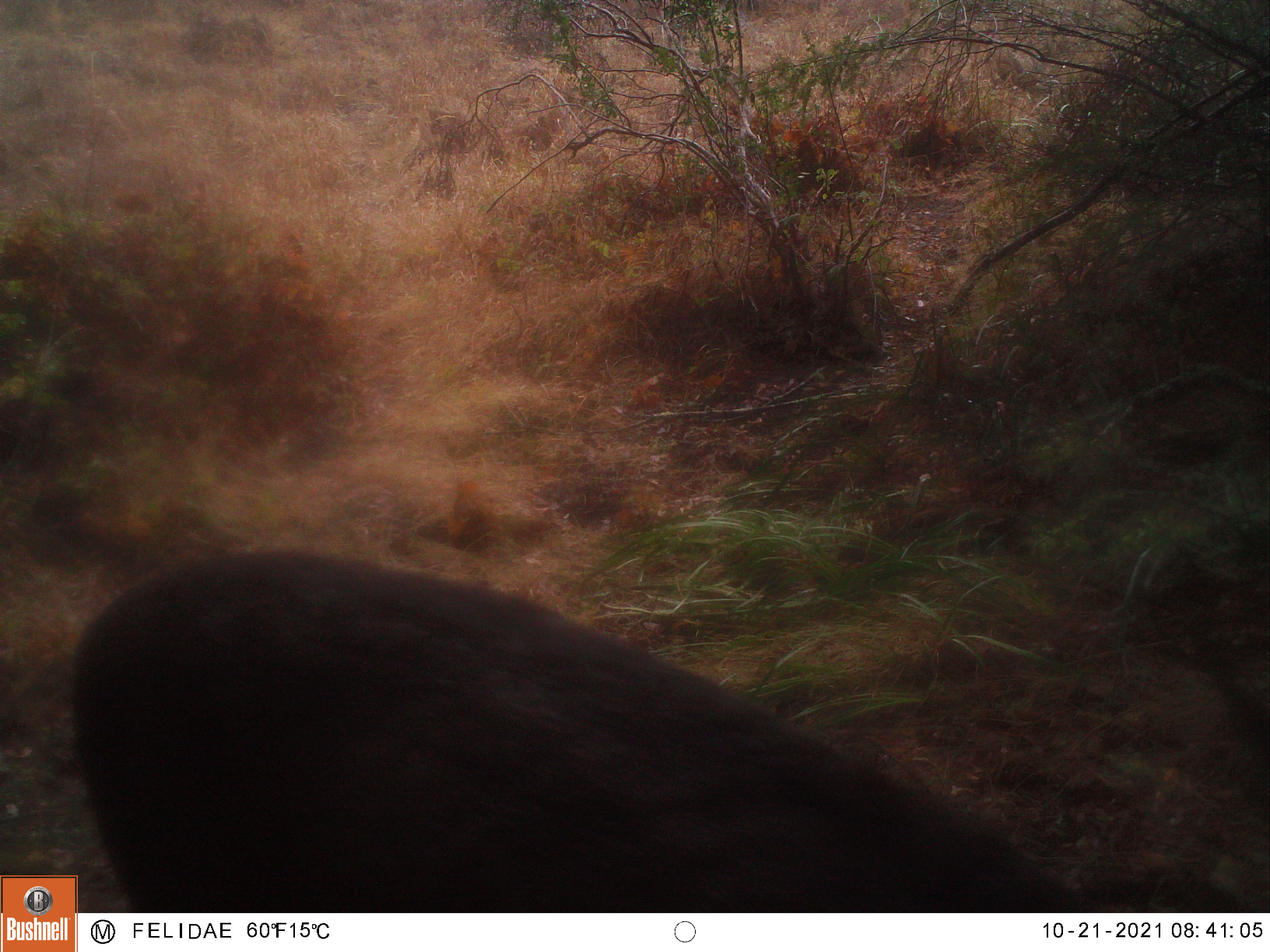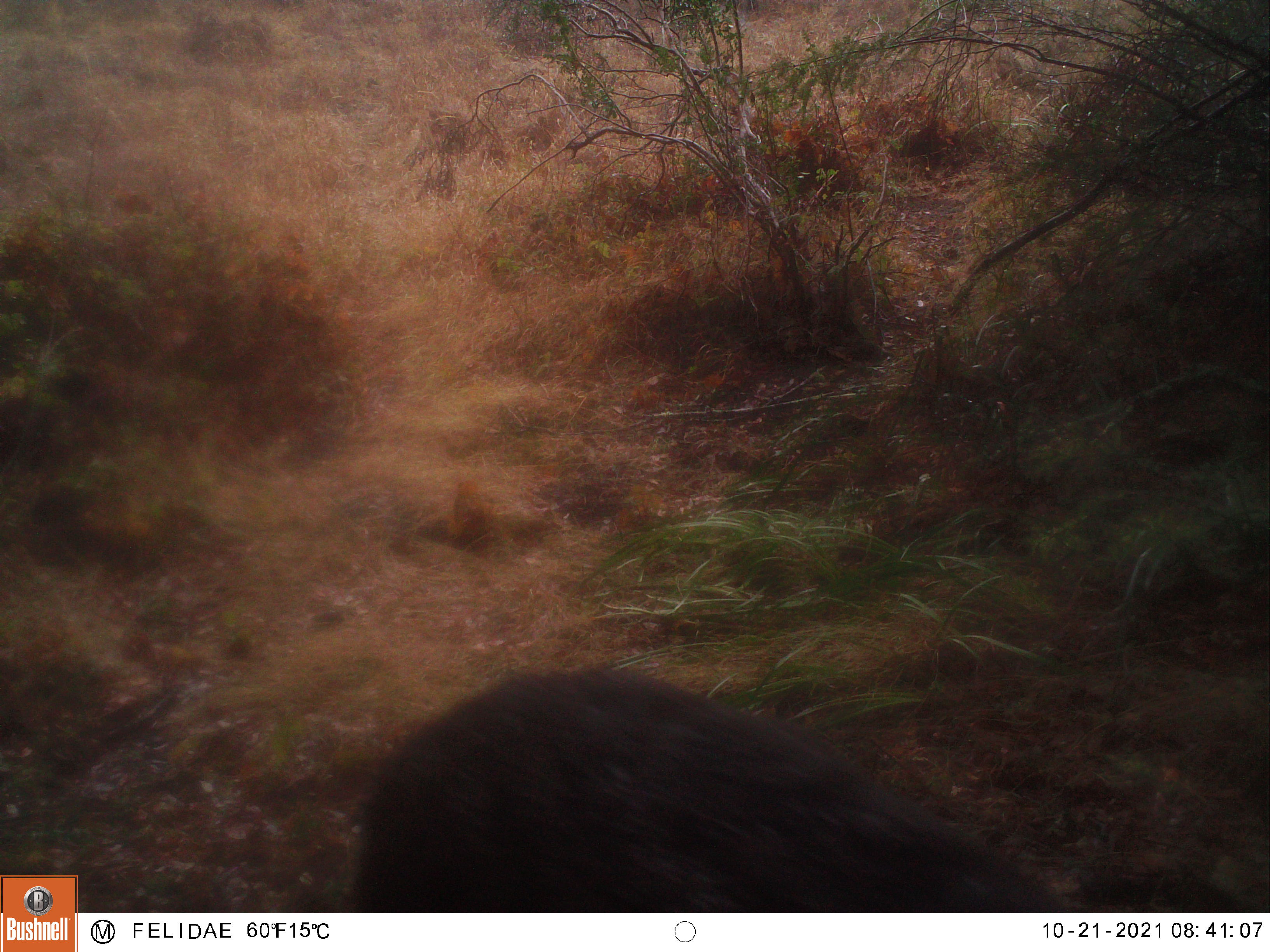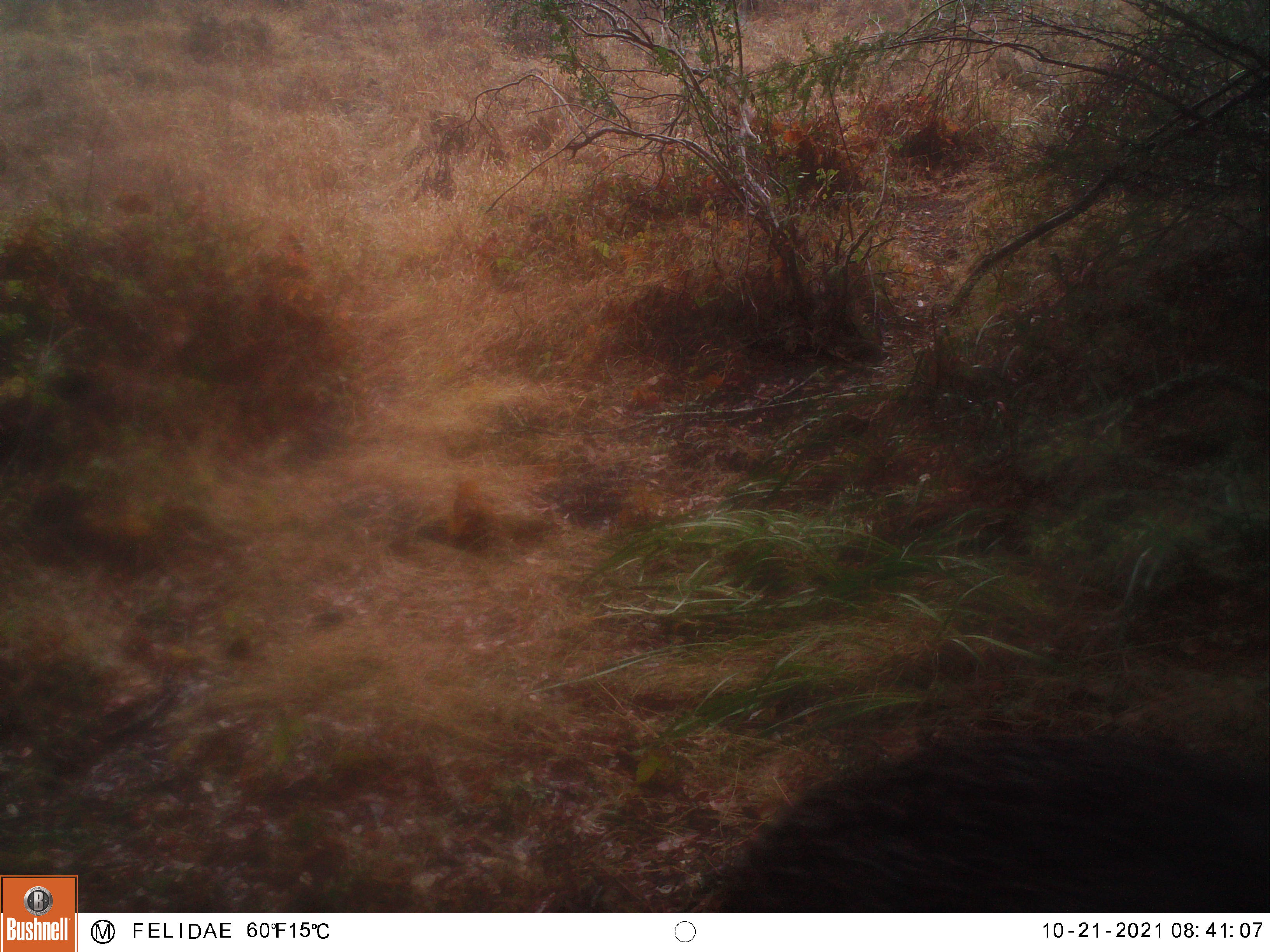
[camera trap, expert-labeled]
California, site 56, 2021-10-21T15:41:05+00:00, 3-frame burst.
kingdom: Animalia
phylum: Chordata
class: Mammalia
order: Artiodactyla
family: Cervidae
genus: Odocoileus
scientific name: Odocoileus hemionus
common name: mule deer